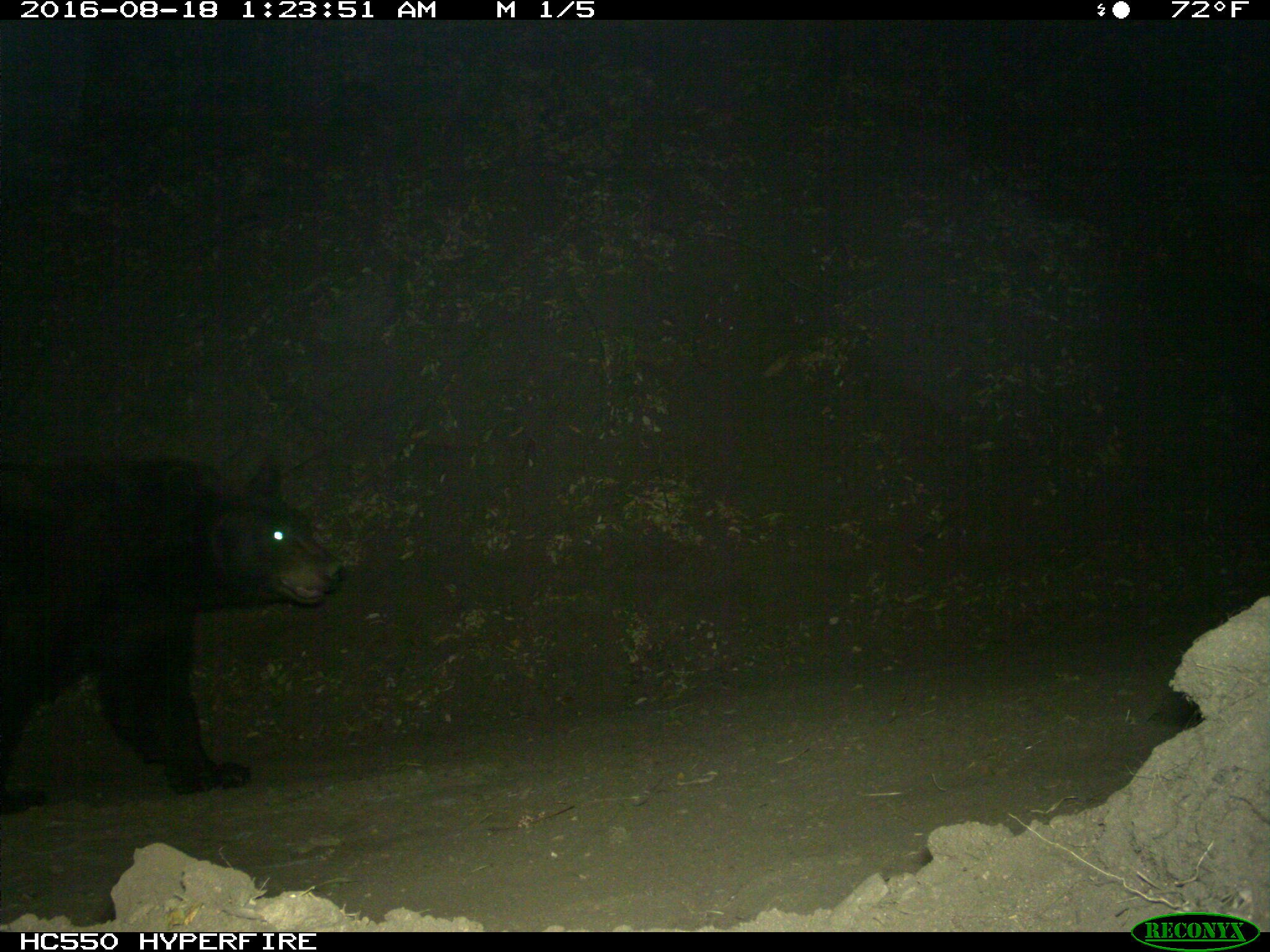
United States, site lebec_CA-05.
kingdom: Animalia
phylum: Chordata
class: Mammalia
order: Carnivora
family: Ursidae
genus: Ursus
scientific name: Ursus americanus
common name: american black bear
Ursus americanus (american black bear).